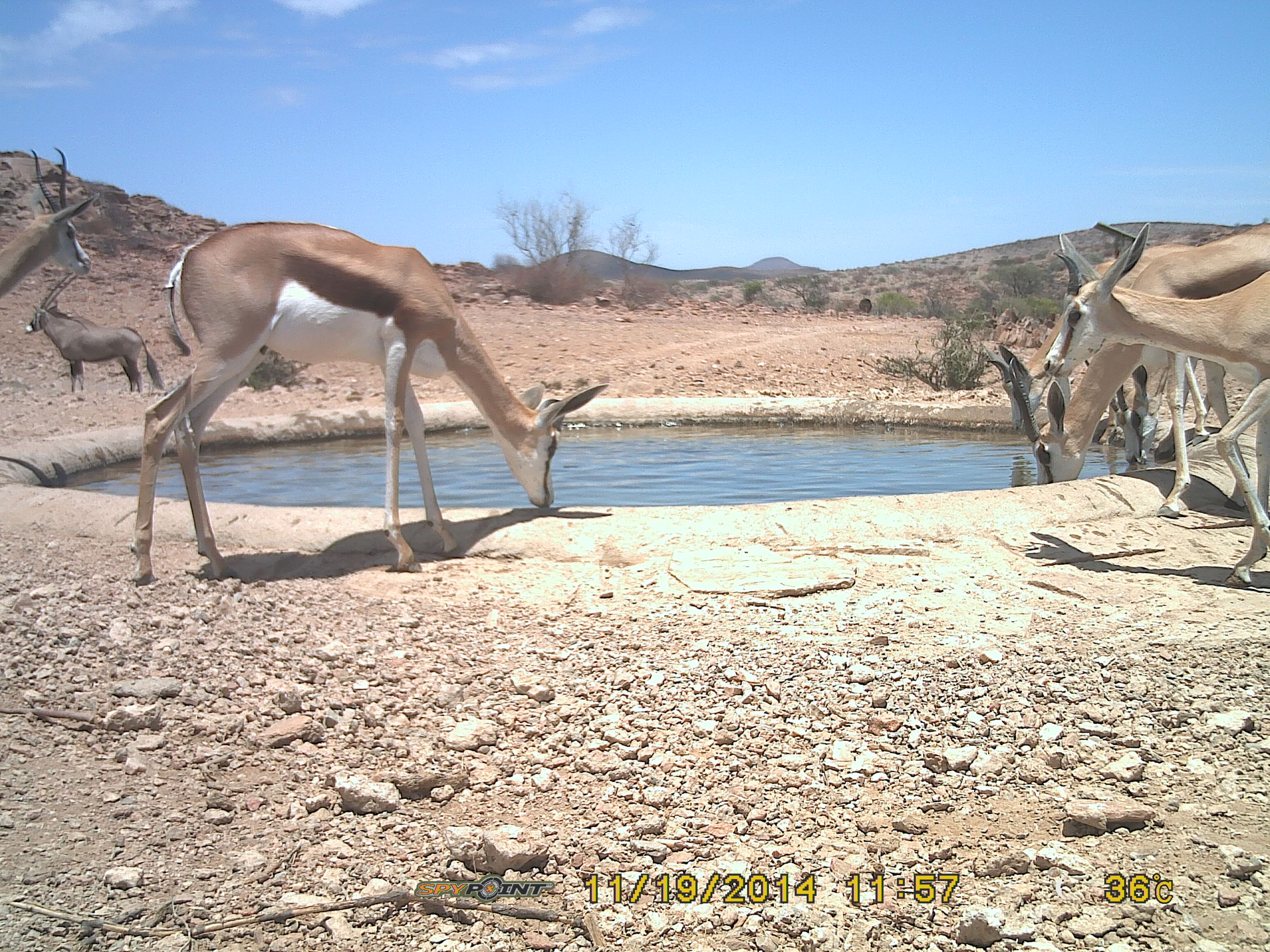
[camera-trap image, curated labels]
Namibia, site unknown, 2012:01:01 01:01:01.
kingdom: Animalia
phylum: Chordata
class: Mammalia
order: Artiodactyla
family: Bovidae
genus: Antidorcas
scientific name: Antidorcas marsupialis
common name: springbok